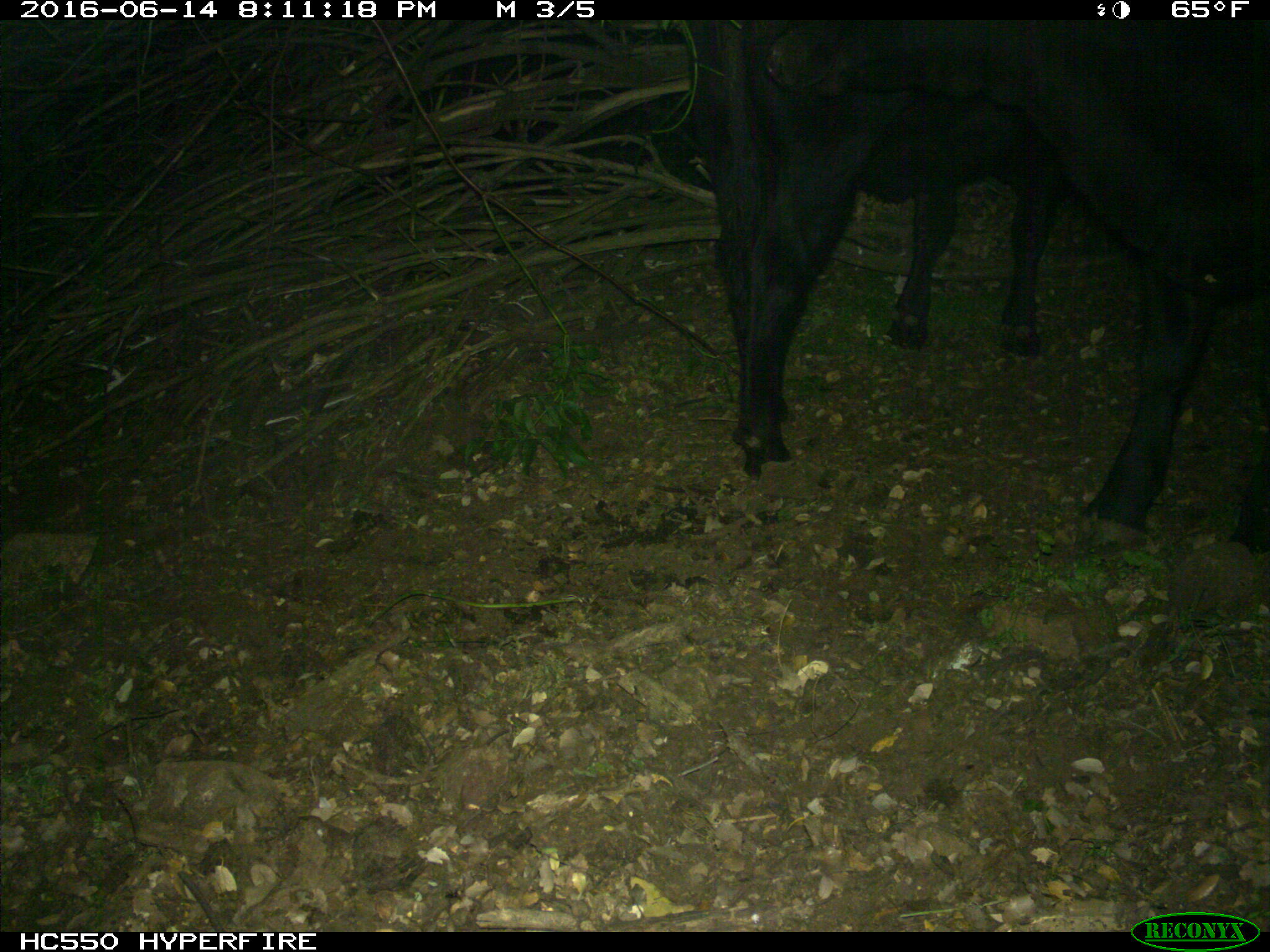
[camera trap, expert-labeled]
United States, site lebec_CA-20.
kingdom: Animalia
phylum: Chordata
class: Mammalia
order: Artiodactyla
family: Bovidae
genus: Bos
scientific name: Bos taurus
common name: domestic cow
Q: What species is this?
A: Bos taurus (domestic cow).